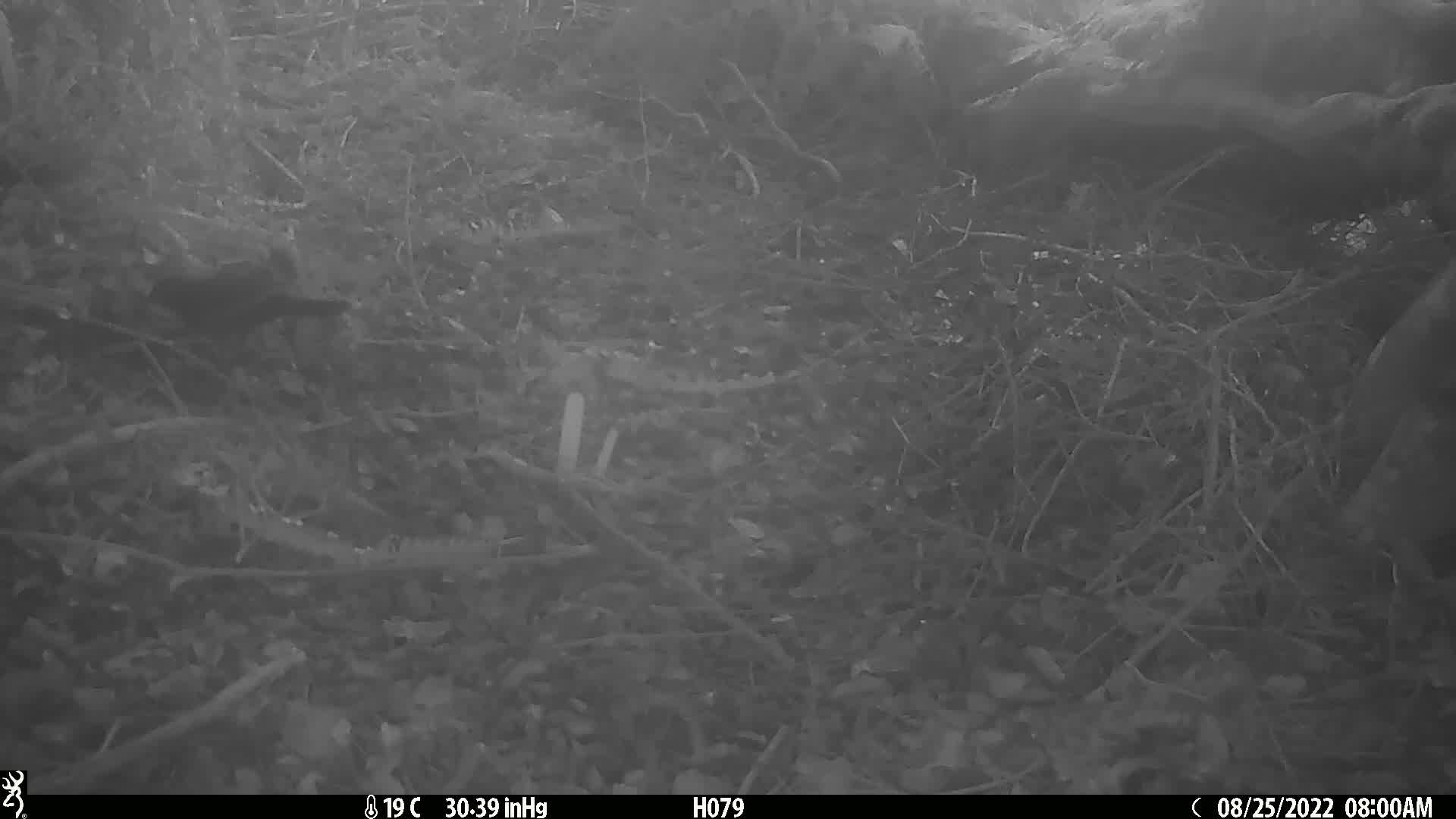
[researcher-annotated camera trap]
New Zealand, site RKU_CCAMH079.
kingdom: Animalia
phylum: Chordata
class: Aves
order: Passeriformes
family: Turdidae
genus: Turdus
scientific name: Turdus merula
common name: eurasian blackbird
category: blackbird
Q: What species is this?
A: Blackbird (eurasian blackbird) (Turdus merula).